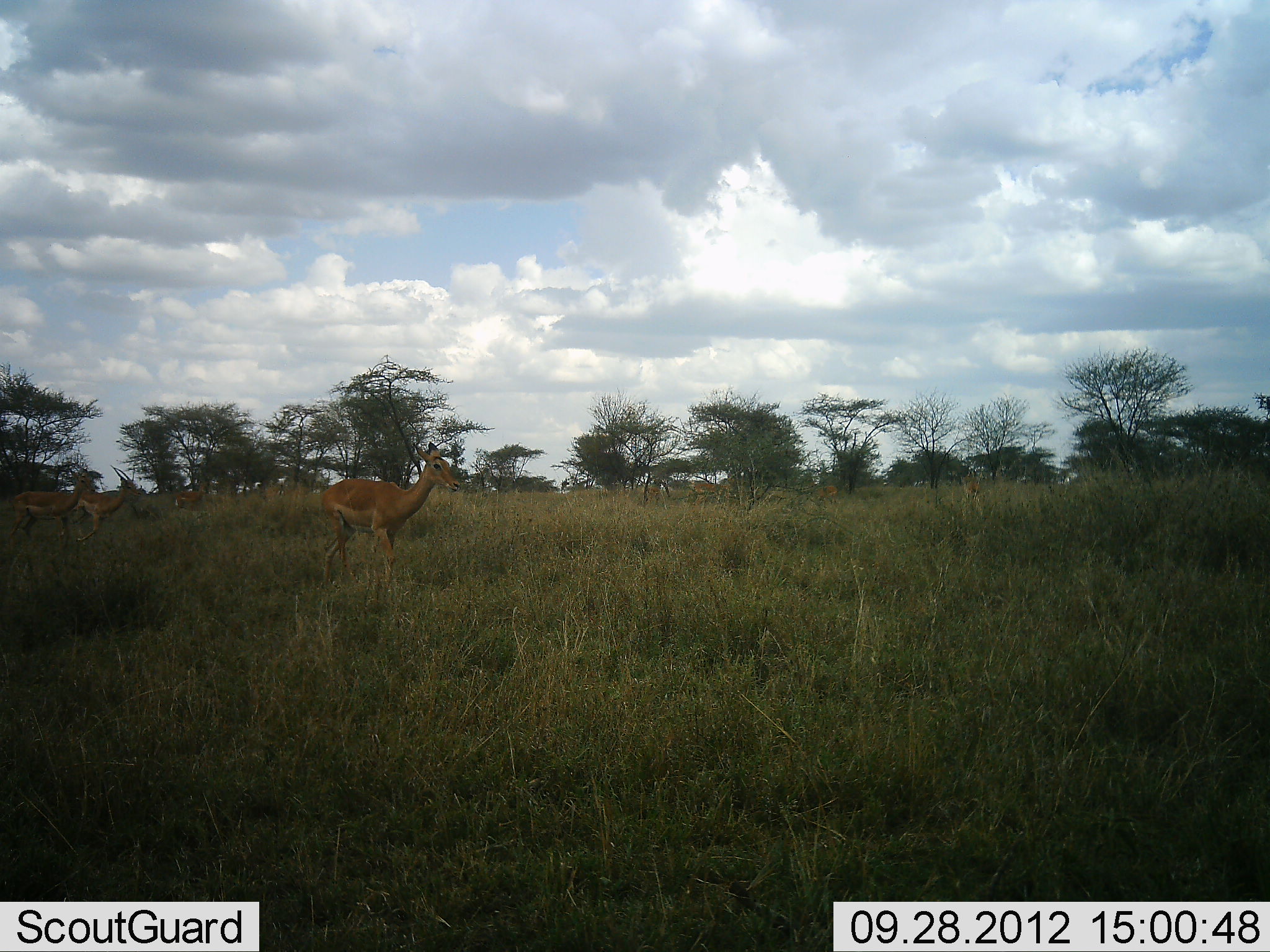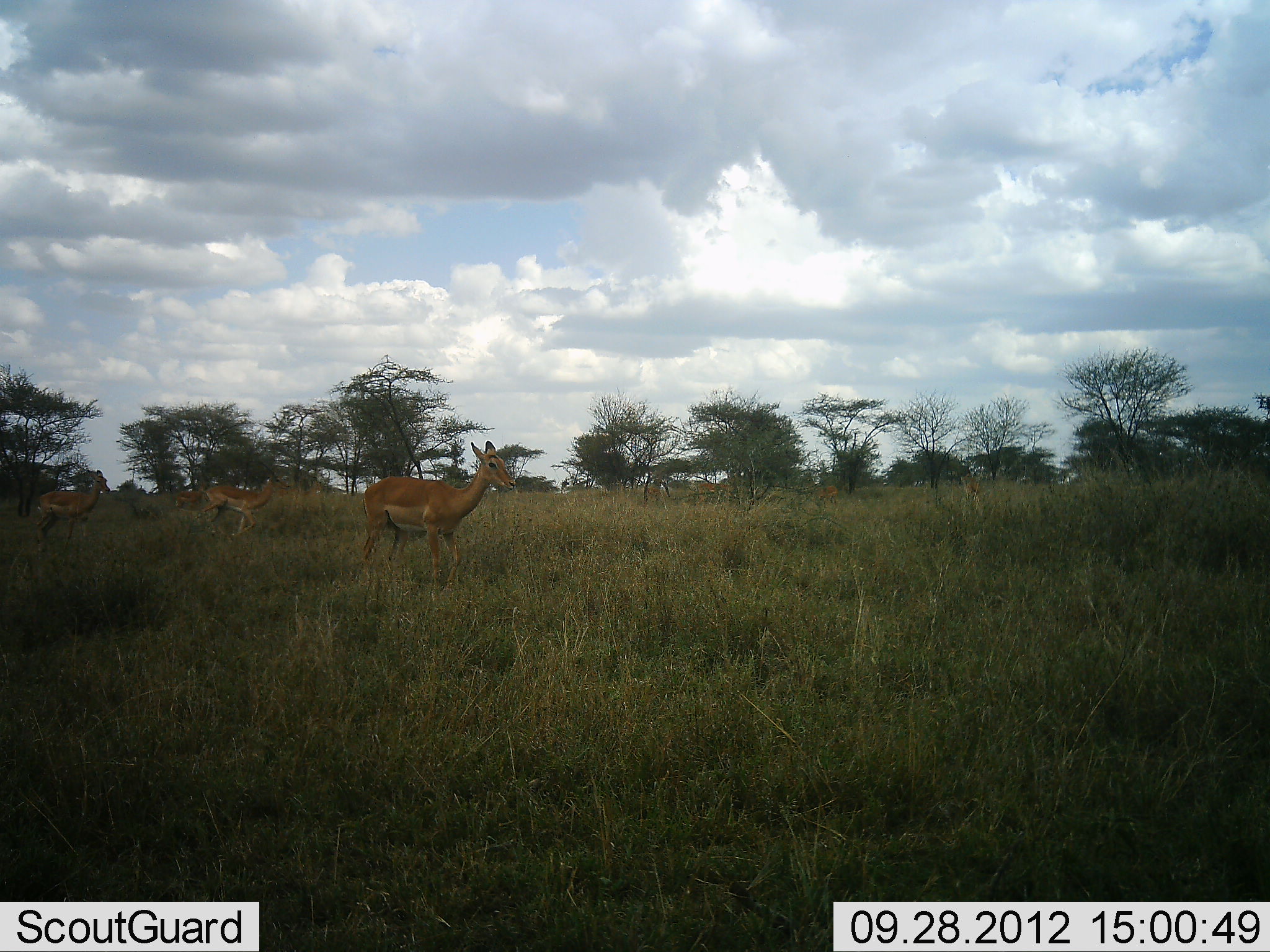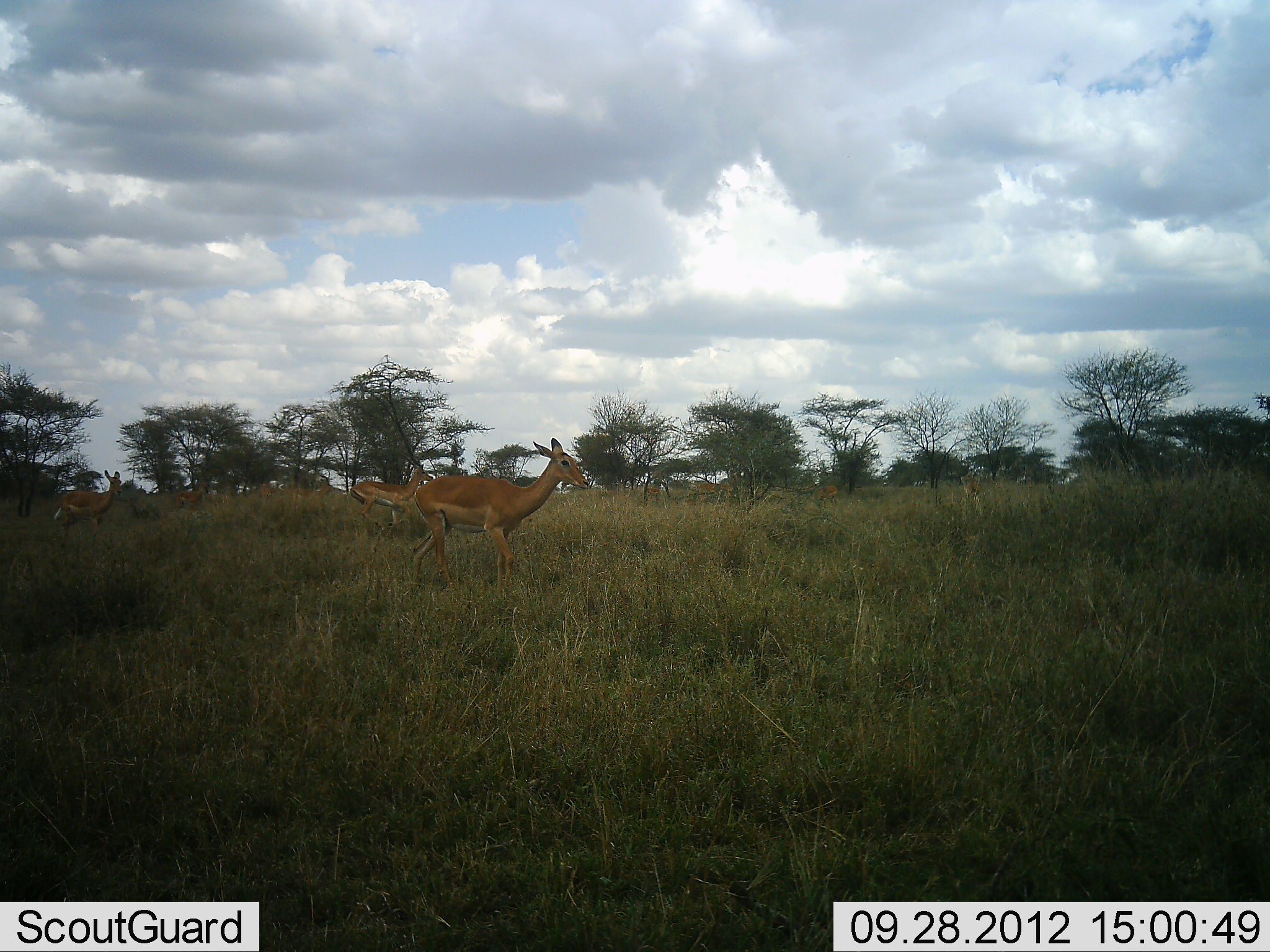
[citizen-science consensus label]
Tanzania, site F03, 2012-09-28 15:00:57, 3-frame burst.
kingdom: Animalia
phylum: Chordata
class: Mammalia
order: Artiodactyla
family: Bovidae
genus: Aepyceros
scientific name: Aepyceros melampus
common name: impala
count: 4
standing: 20%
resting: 0%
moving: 100%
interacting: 0%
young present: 0%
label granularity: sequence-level